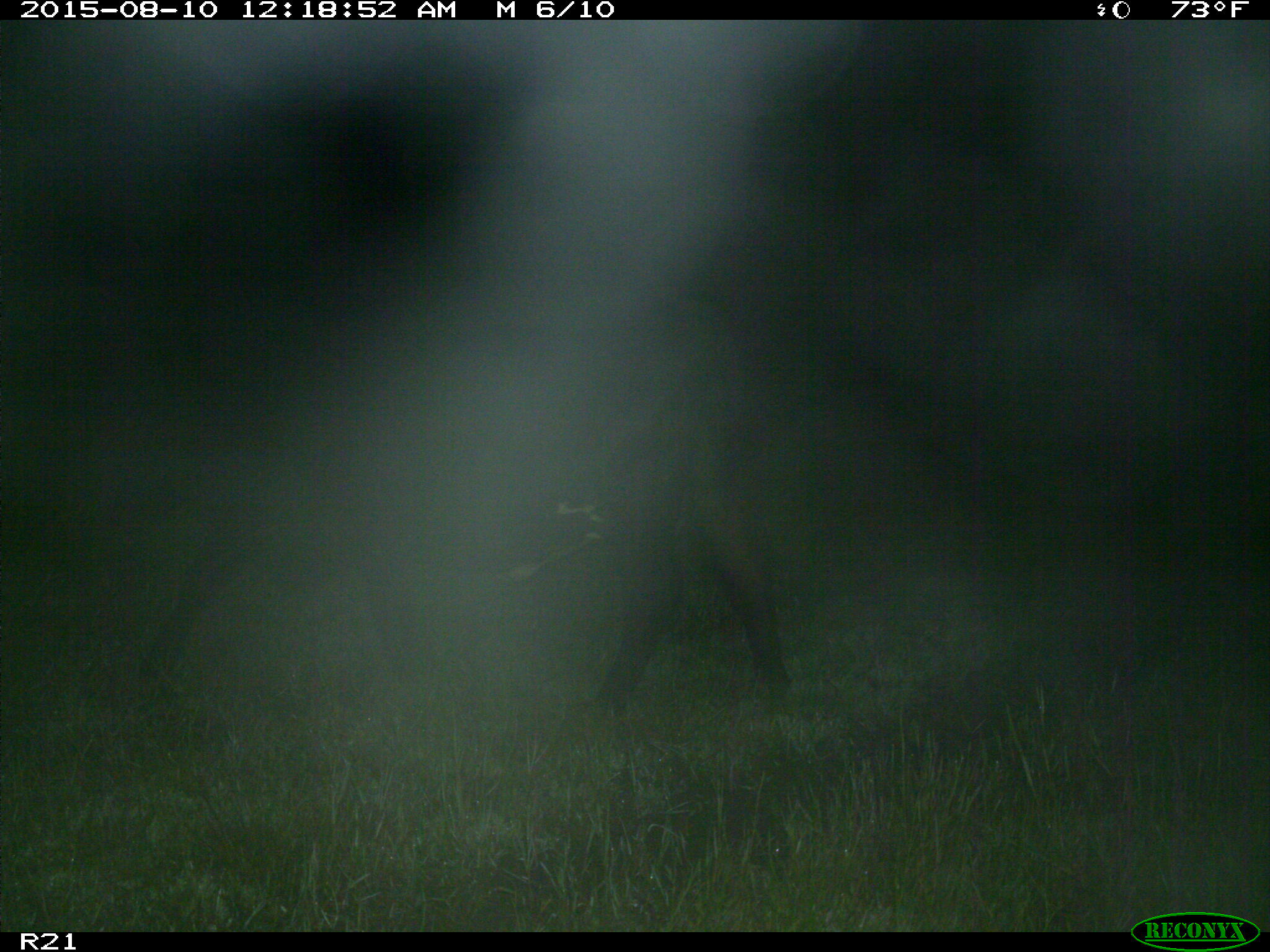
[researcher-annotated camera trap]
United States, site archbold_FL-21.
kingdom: Animalia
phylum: Chordata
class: Mammalia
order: Artiodactyla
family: Bovidae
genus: Bos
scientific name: Bos taurus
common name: domestic cow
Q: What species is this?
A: Bos taurus (domestic cow).